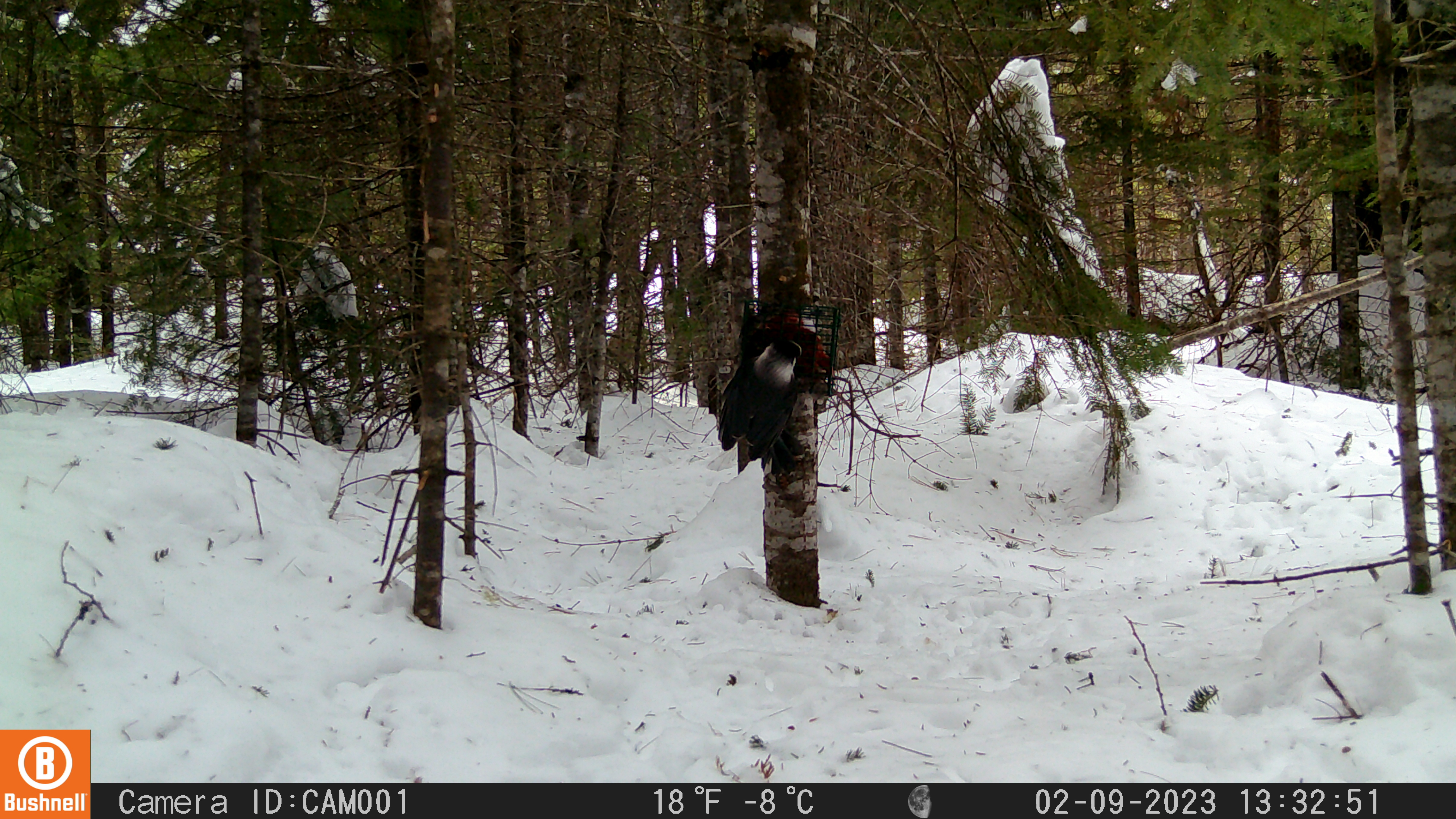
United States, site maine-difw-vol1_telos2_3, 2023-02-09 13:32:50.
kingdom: Animalia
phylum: Chordata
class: Aves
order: Passeriformes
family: Corvidae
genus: Perisoreus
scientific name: Perisoreus canadensis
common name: canada jay